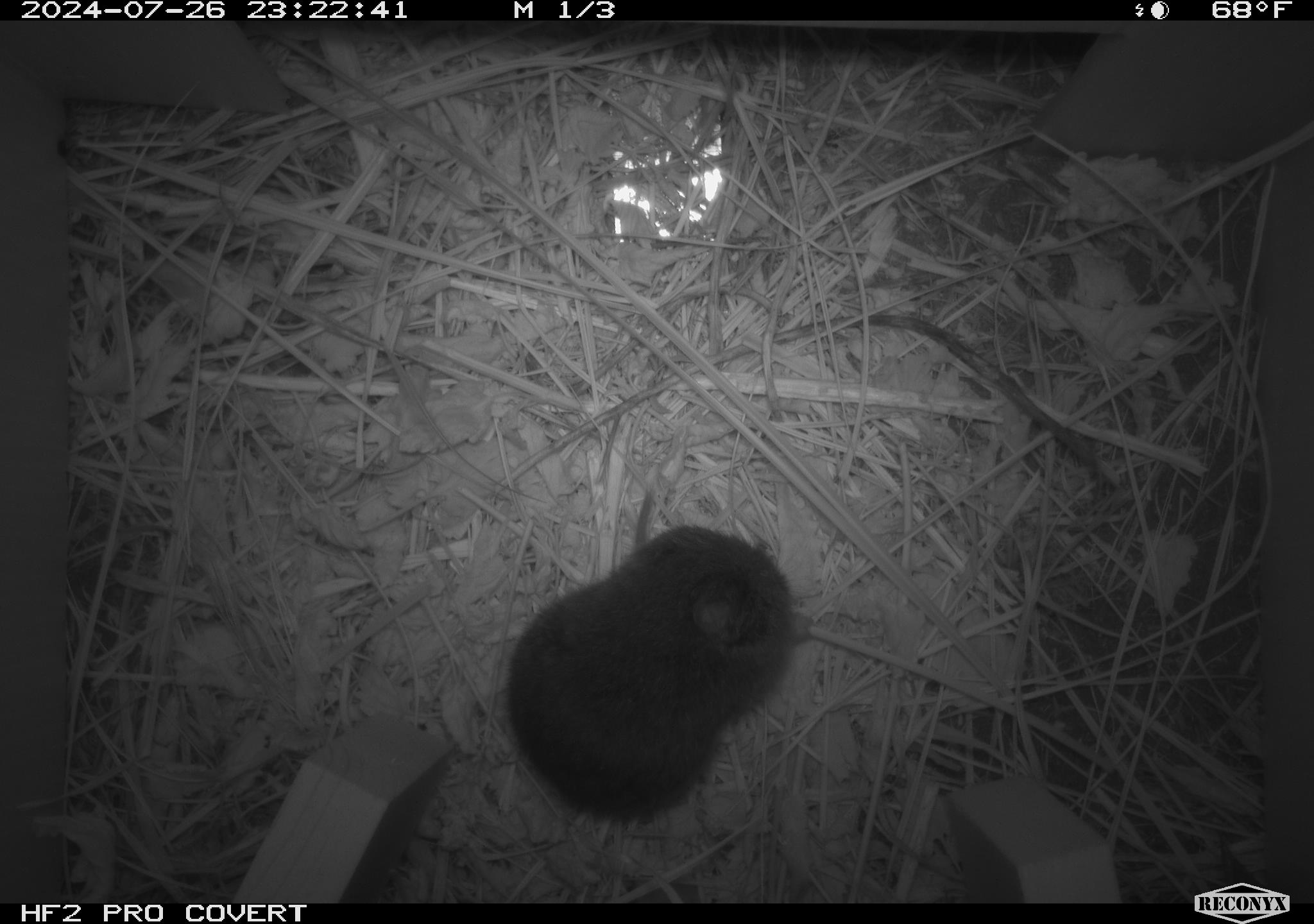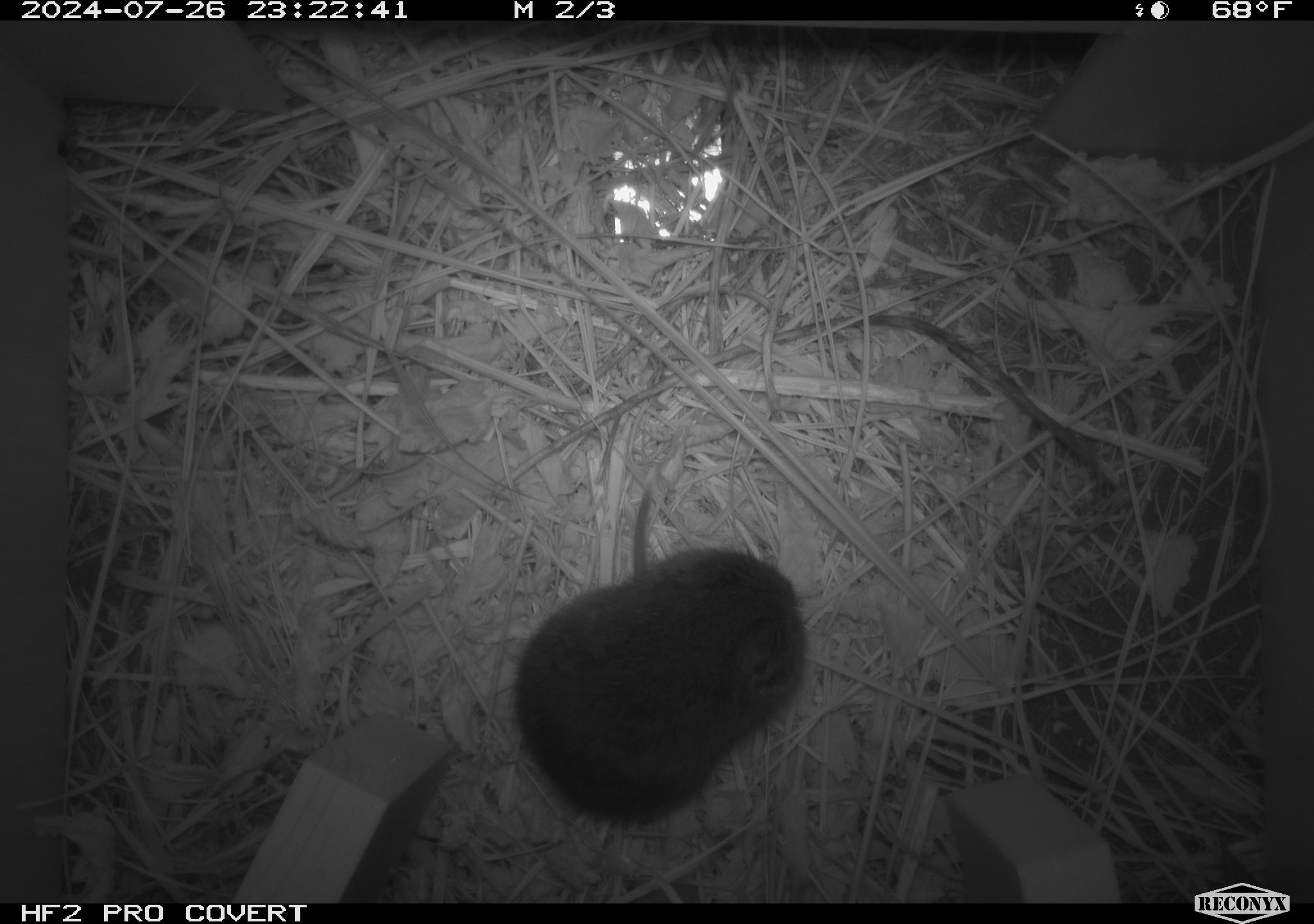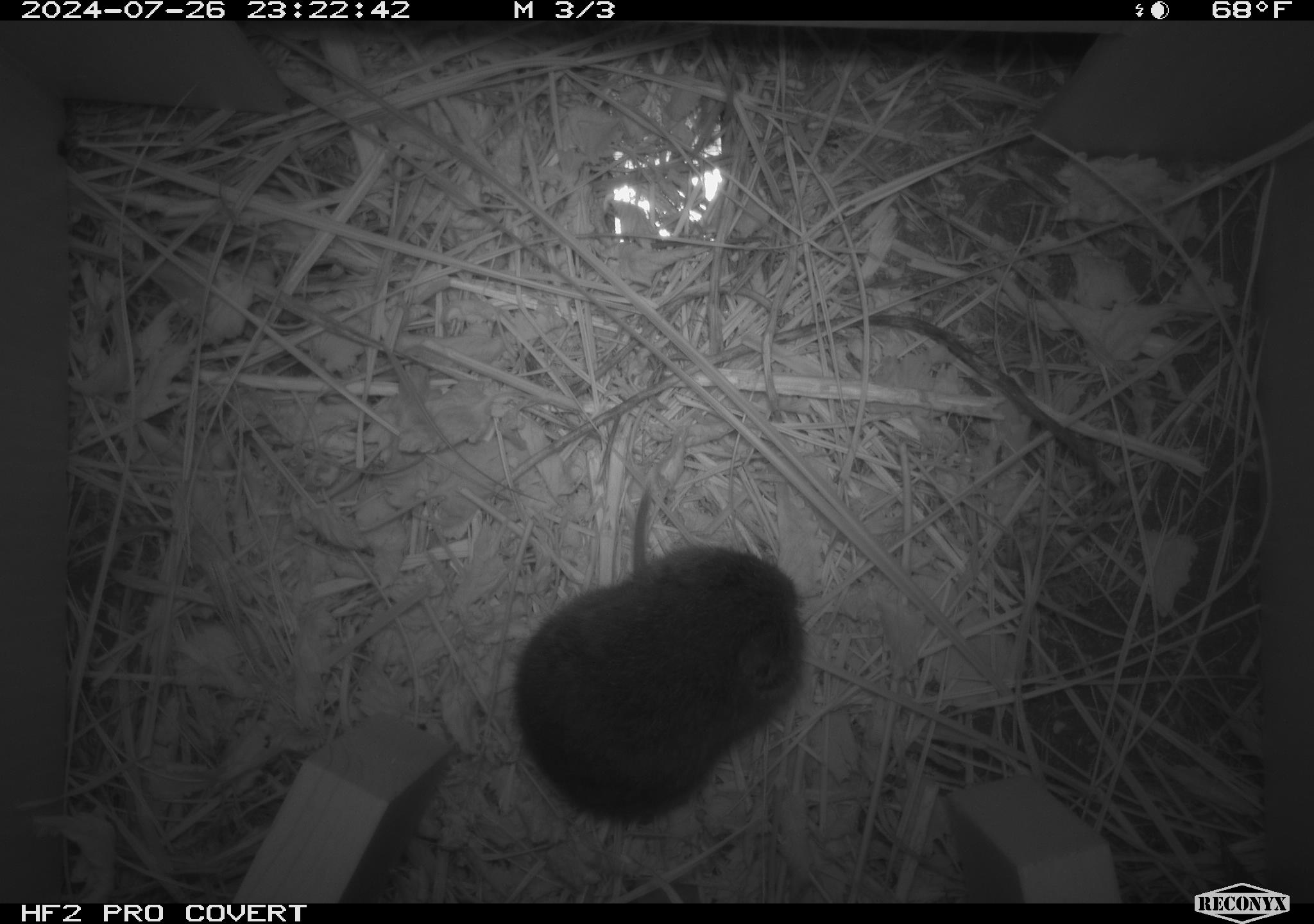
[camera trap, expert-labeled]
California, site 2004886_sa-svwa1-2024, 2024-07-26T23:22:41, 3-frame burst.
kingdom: Animalia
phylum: Chordata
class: Mammalia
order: Rodentia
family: Cricetidae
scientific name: Arvicolinae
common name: voles, lemmings, and muskrats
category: arvicolinae subfamily